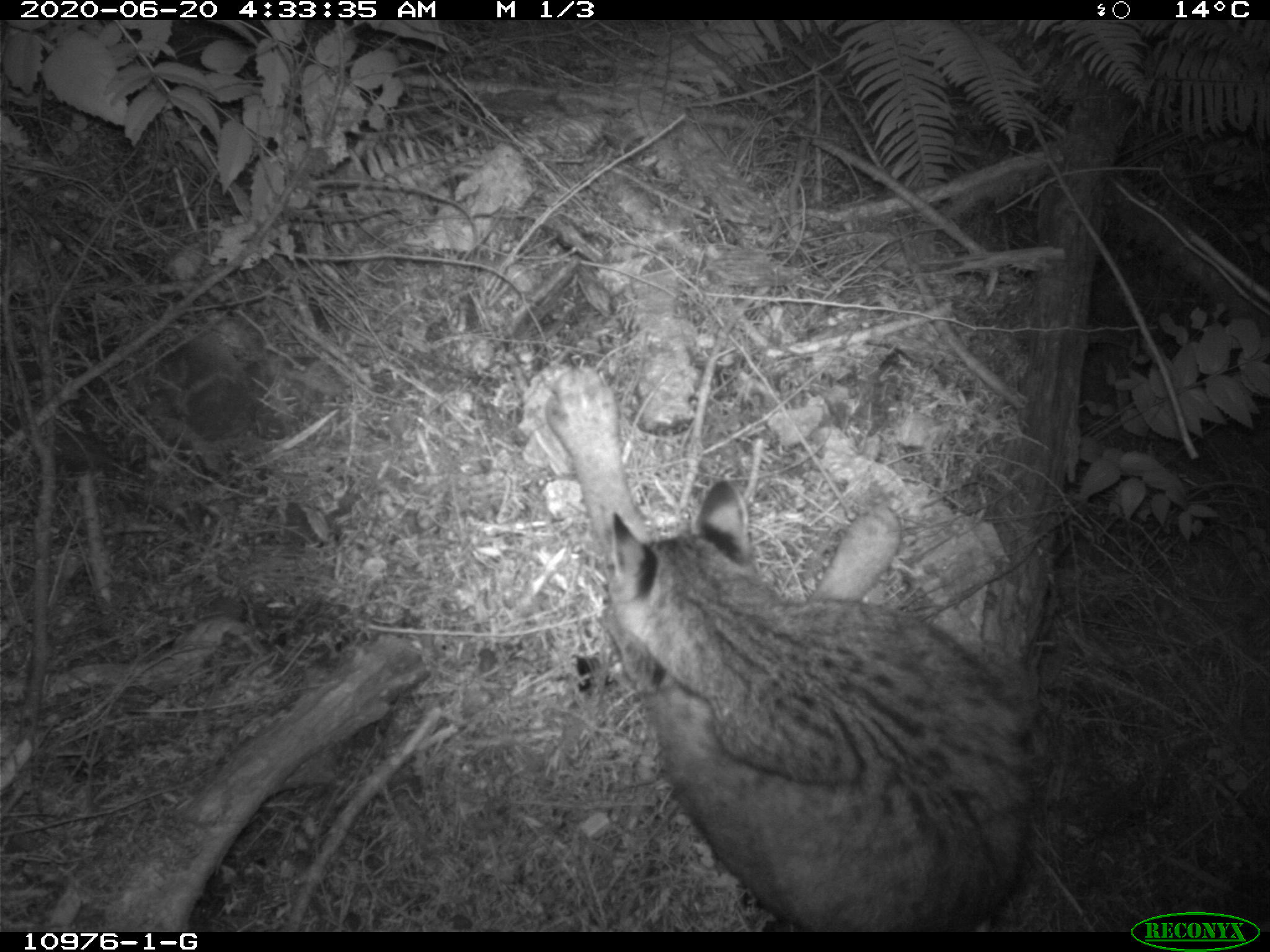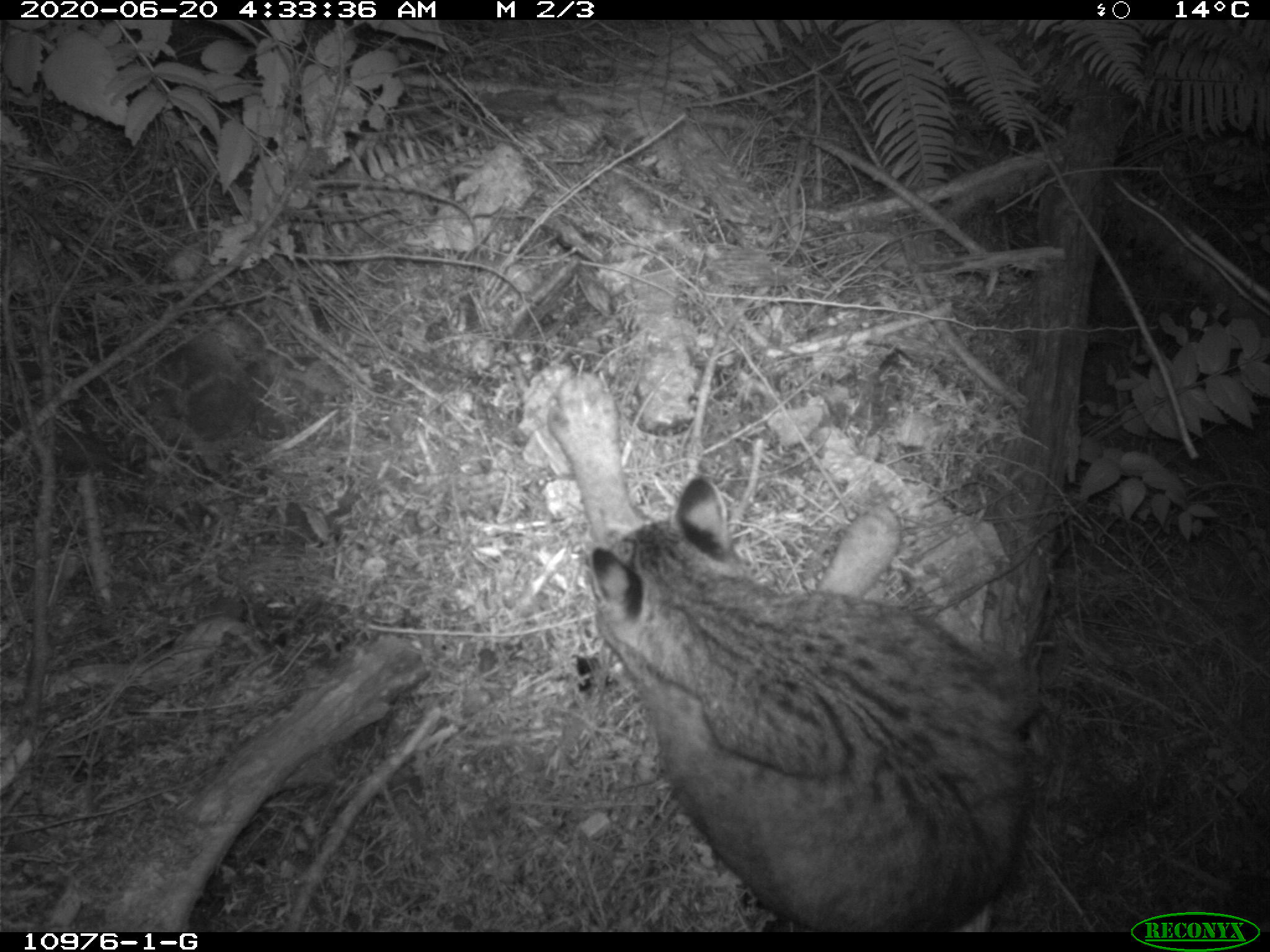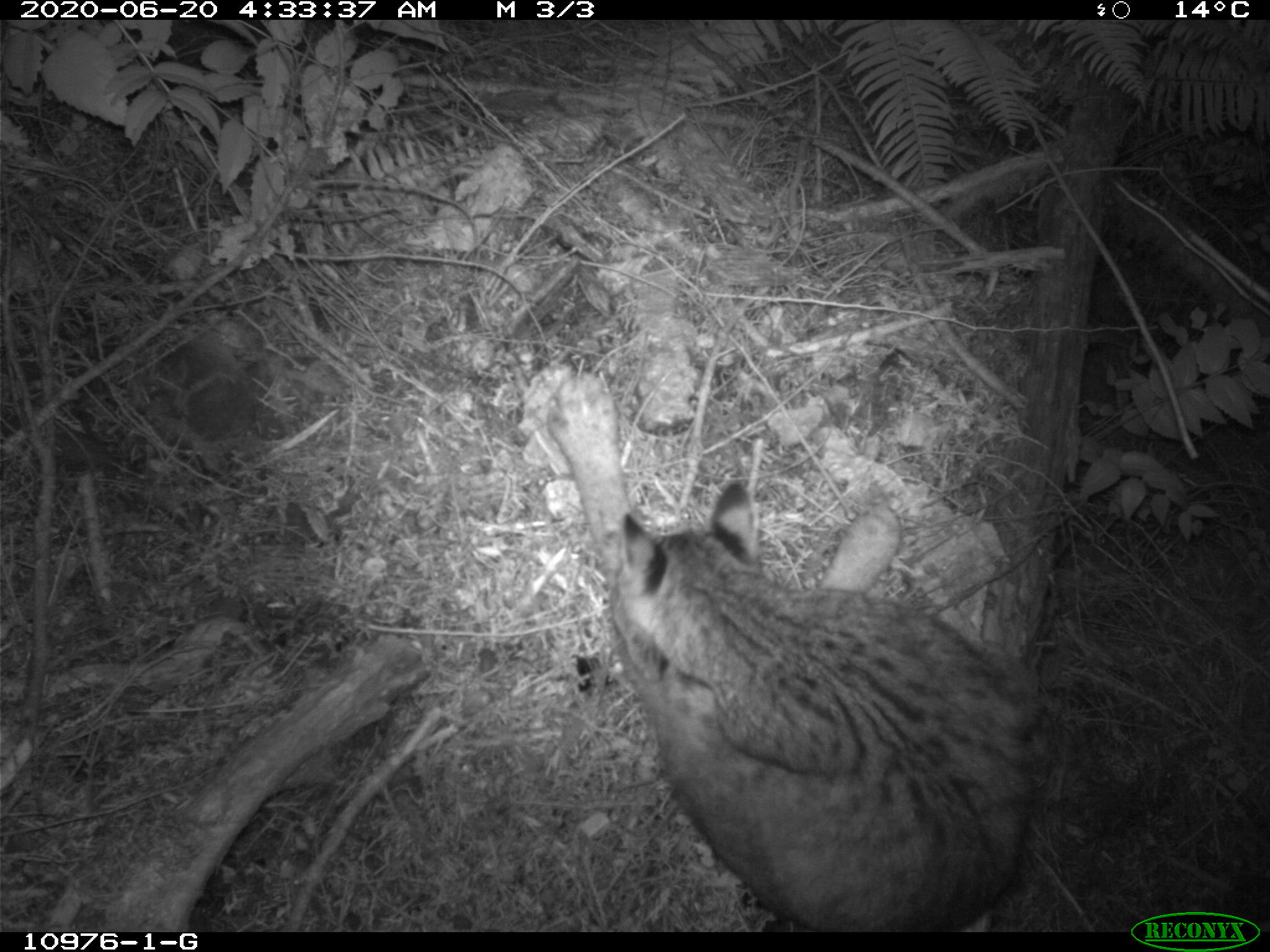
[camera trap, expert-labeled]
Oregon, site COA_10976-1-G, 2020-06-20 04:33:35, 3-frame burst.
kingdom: Animalia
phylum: Chordata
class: Mammalia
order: Carnivora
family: Felidae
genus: Lynx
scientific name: Lynx rufus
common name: bobcat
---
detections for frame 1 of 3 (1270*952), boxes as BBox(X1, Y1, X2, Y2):
bobcat: BBox(532, 347, 1049, 923)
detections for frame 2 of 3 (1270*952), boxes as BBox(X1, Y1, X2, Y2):
bobcat: BBox(535, 362, 1045, 925)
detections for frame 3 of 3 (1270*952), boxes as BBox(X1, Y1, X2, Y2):
bobcat: BBox(535, 361, 1052, 928)